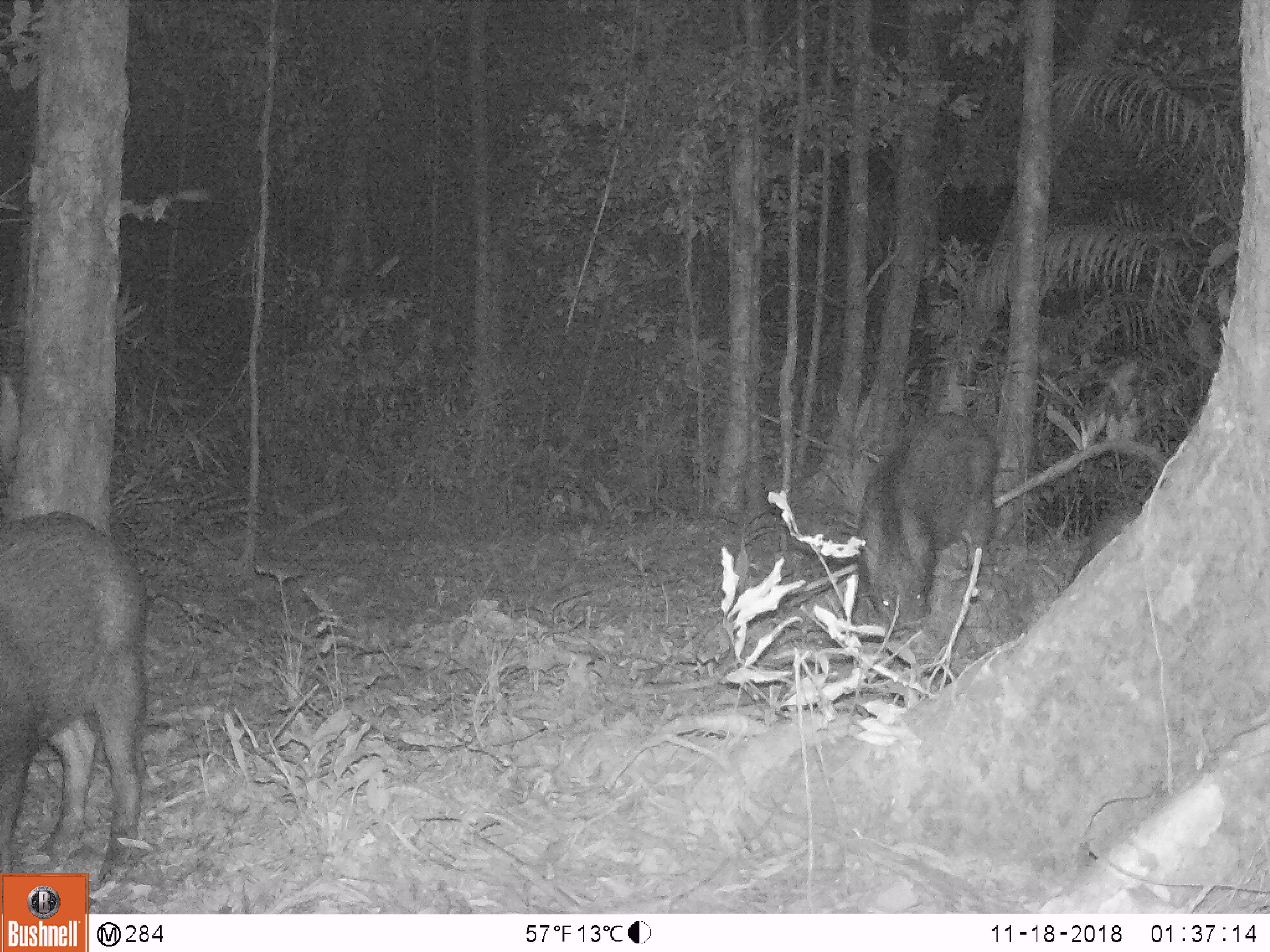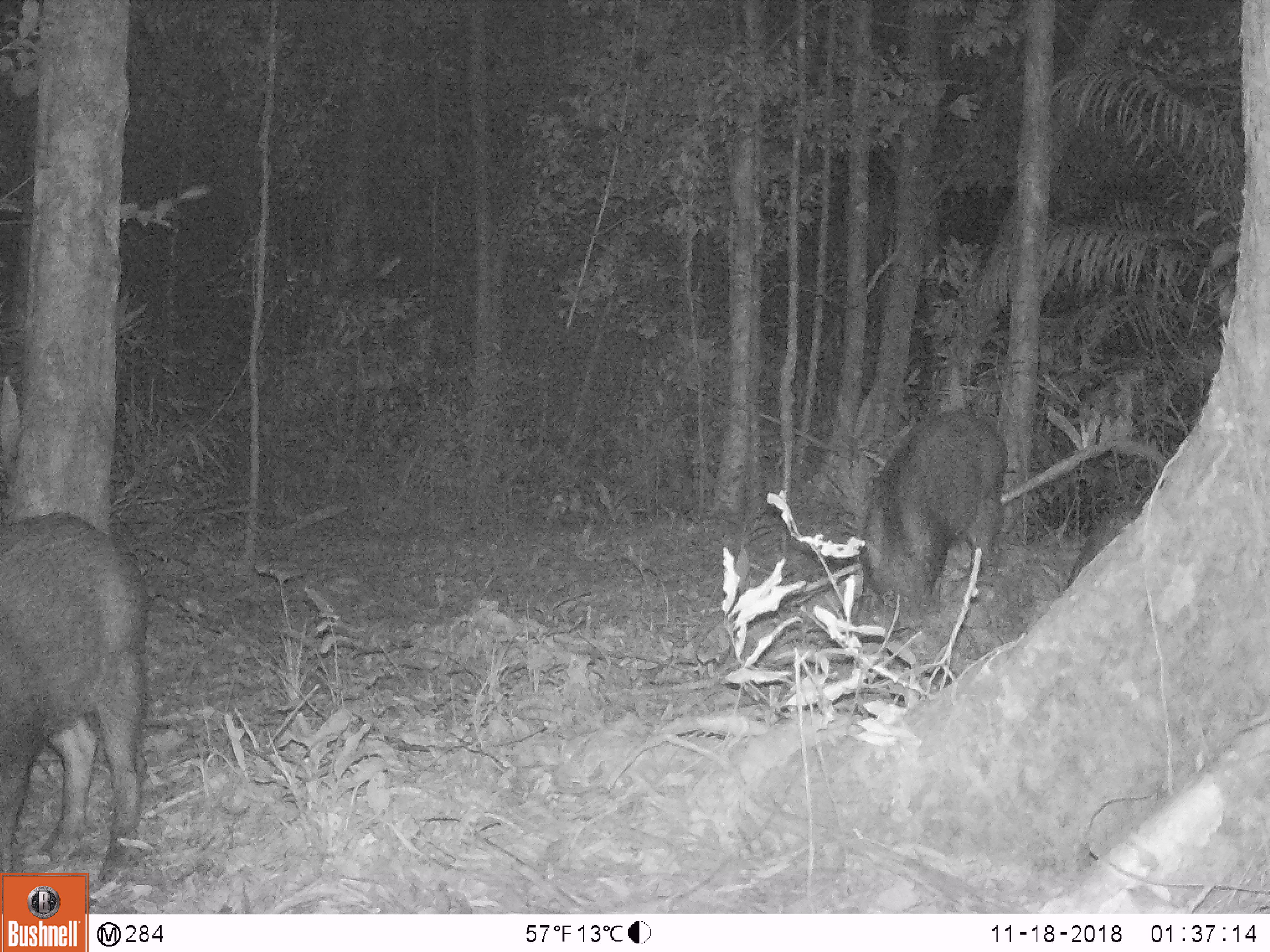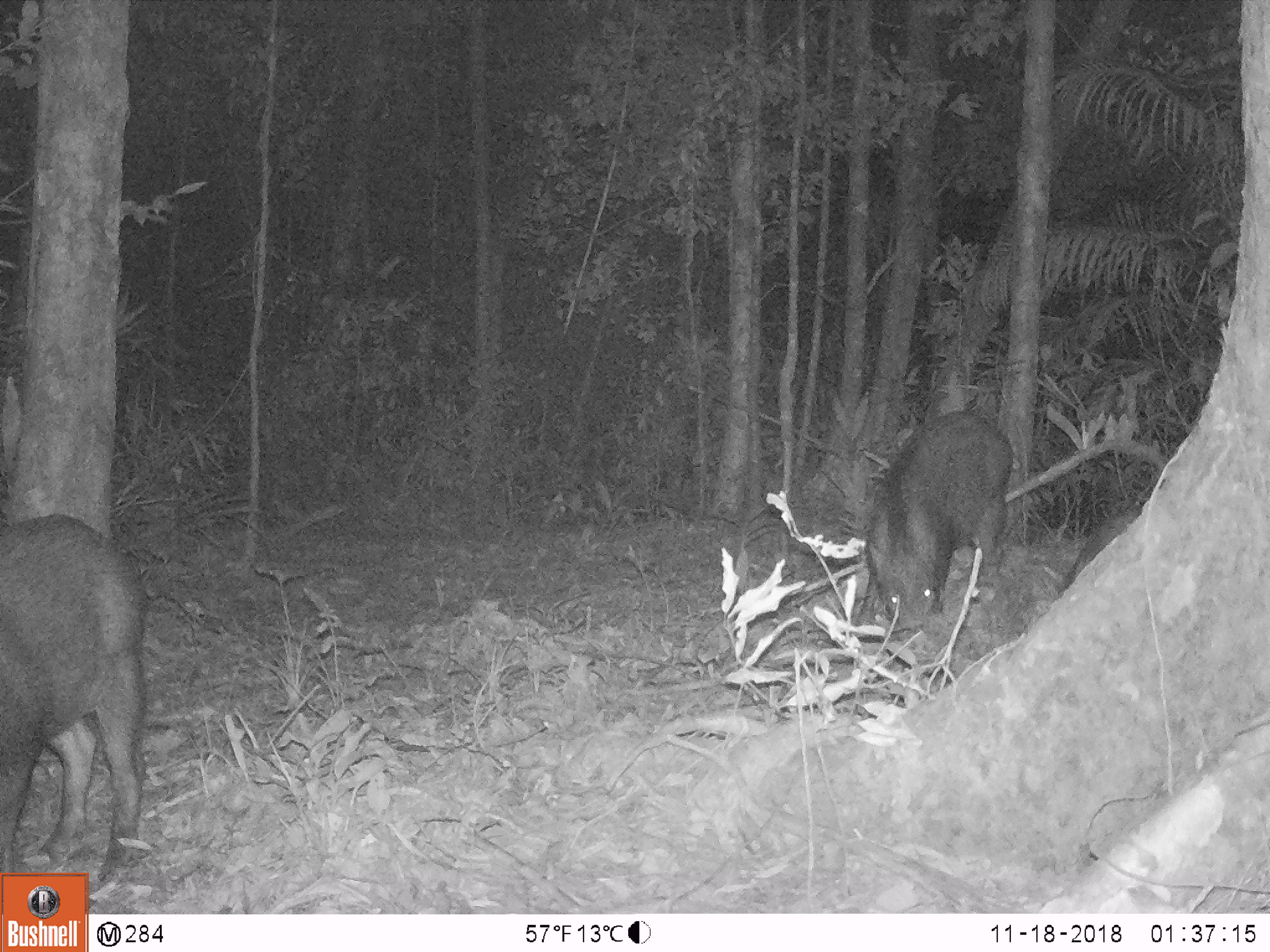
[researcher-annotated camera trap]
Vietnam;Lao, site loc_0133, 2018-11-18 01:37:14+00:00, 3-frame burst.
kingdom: Animalia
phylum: Chordata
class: Mammalia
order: Artiodactyla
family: Suidae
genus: Sus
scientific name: Sus scrofa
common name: eurasian wild pig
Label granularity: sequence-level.